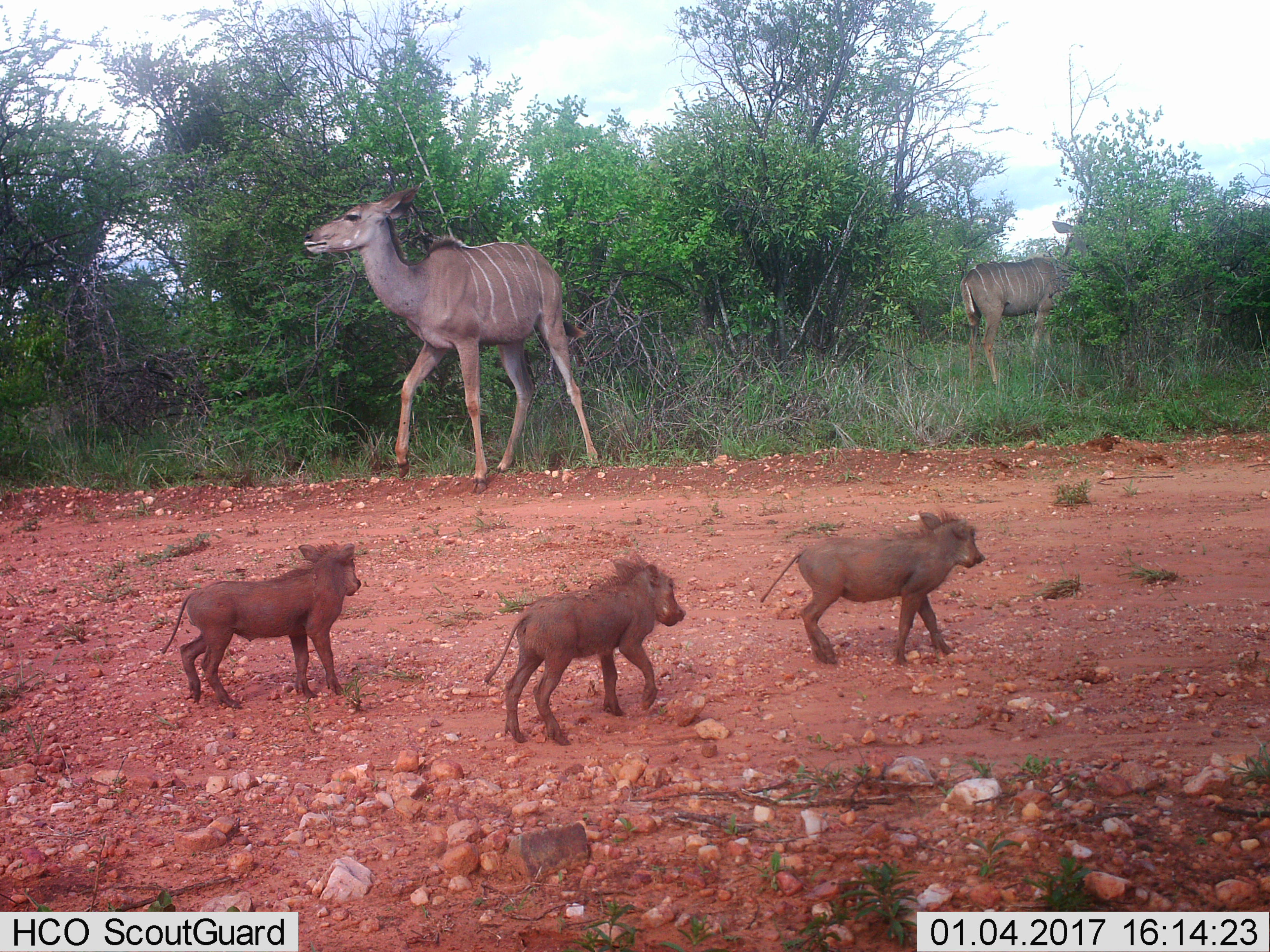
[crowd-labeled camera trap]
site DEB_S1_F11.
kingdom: Animalia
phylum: Chordata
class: Mammalia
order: Artiodactyla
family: Bovidae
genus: Tragelaphus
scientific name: Tragelaphus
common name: kudu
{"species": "kudu (Tragelaphus)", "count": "2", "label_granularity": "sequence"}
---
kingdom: Animalia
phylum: Chordata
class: Mammalia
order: Artiodactyla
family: Suidae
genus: Phacochoerus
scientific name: Phacochoerus africanus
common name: warthog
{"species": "warthog (Phacochoerus africanus)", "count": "3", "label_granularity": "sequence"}